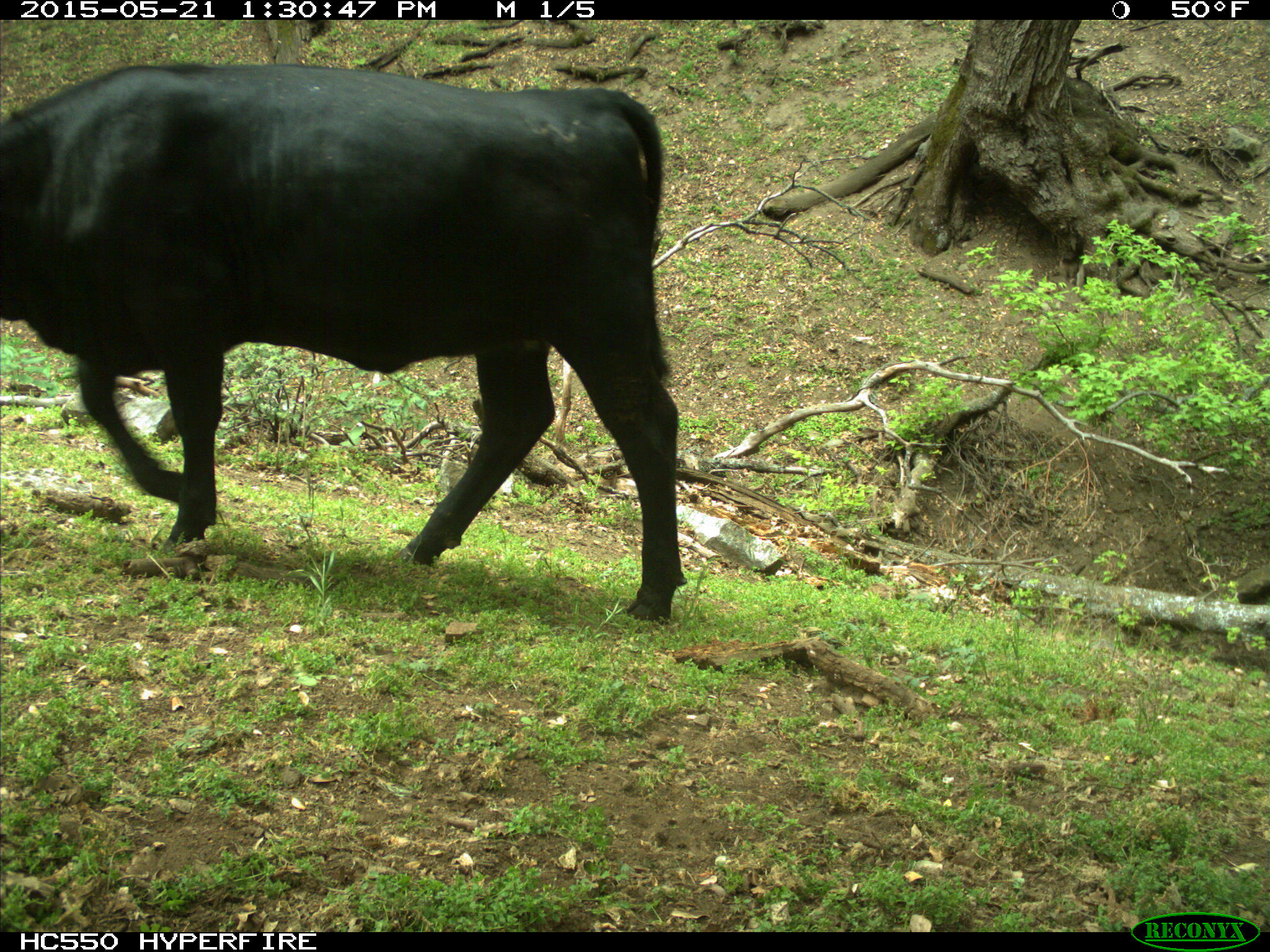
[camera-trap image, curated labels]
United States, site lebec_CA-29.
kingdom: Animalia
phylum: Chordata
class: Mammalia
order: Artiodactyla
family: Bovidae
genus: Bos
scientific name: Bos taurus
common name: domestic cow